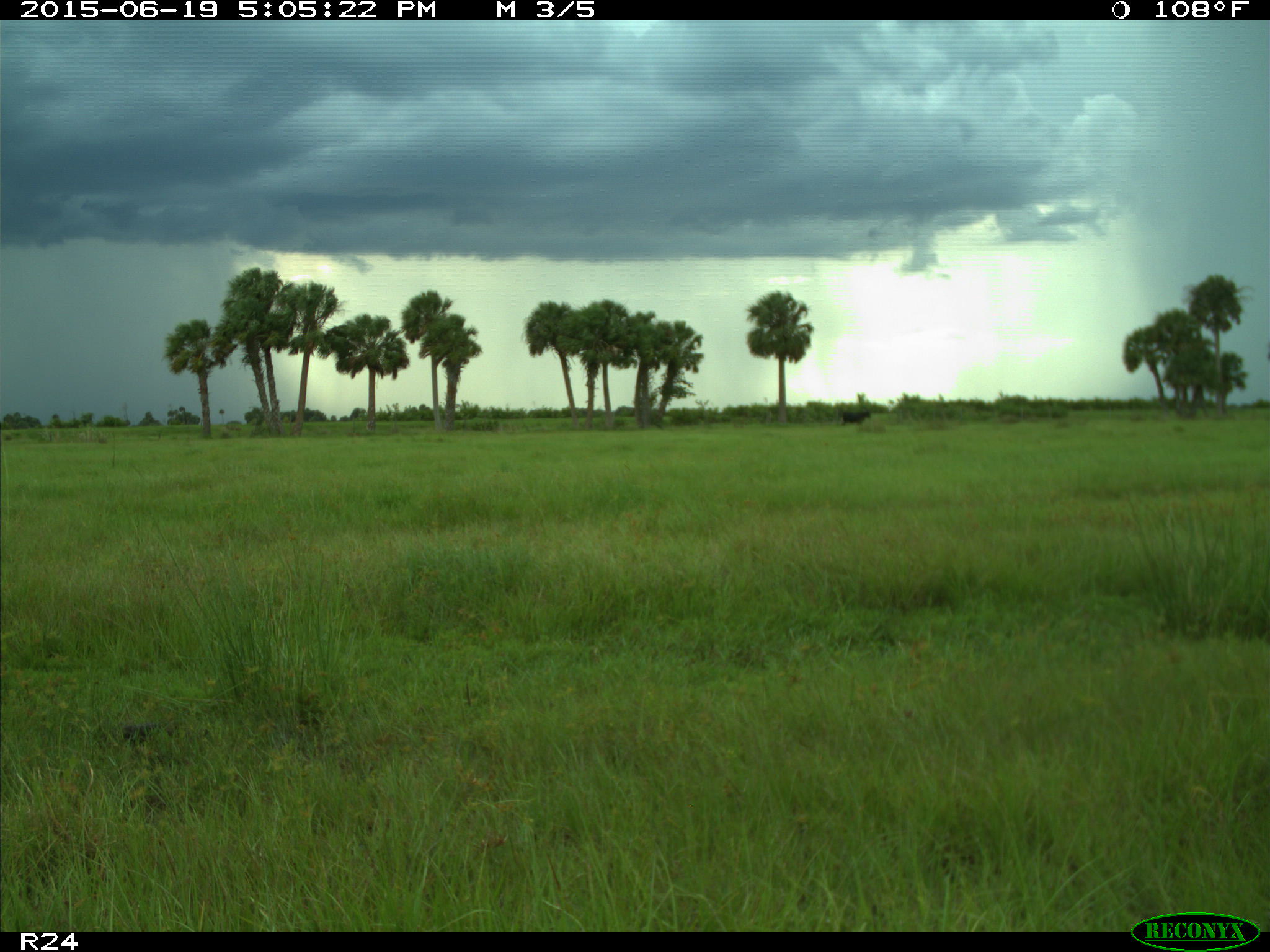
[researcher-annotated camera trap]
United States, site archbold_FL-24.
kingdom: Animalia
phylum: Chordata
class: Mammalia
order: Artiodactyla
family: Bovidae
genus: Bos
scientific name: Bos taurus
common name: domestic cow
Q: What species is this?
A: Bos taurus (domestic cow).